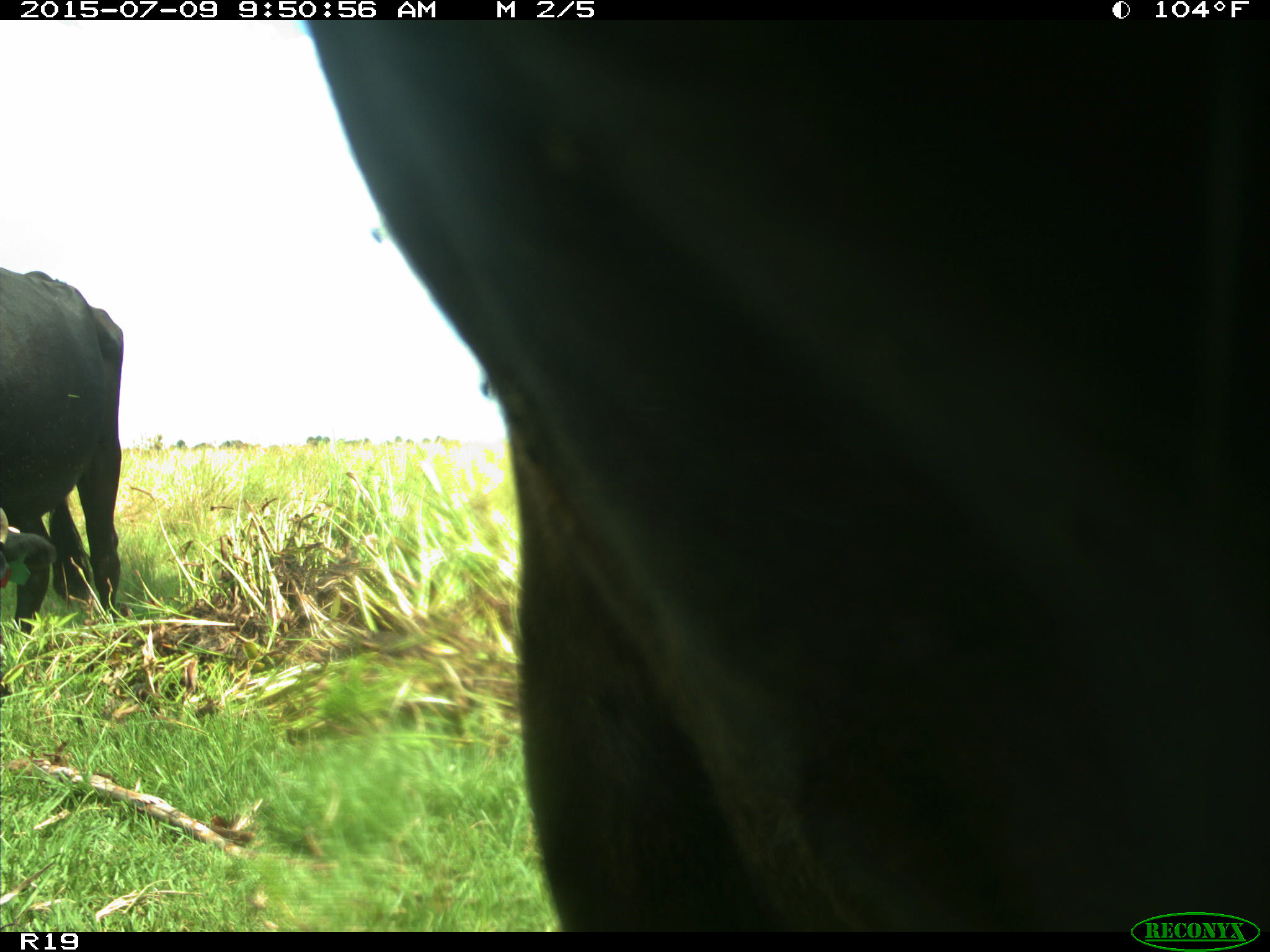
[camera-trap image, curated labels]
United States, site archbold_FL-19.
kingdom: Animalia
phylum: Chordata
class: Mammalia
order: Artiodactyla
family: Bovidae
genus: Bos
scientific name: Bos taurus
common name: domestic cow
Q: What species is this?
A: Bos taurus (domestic cow).